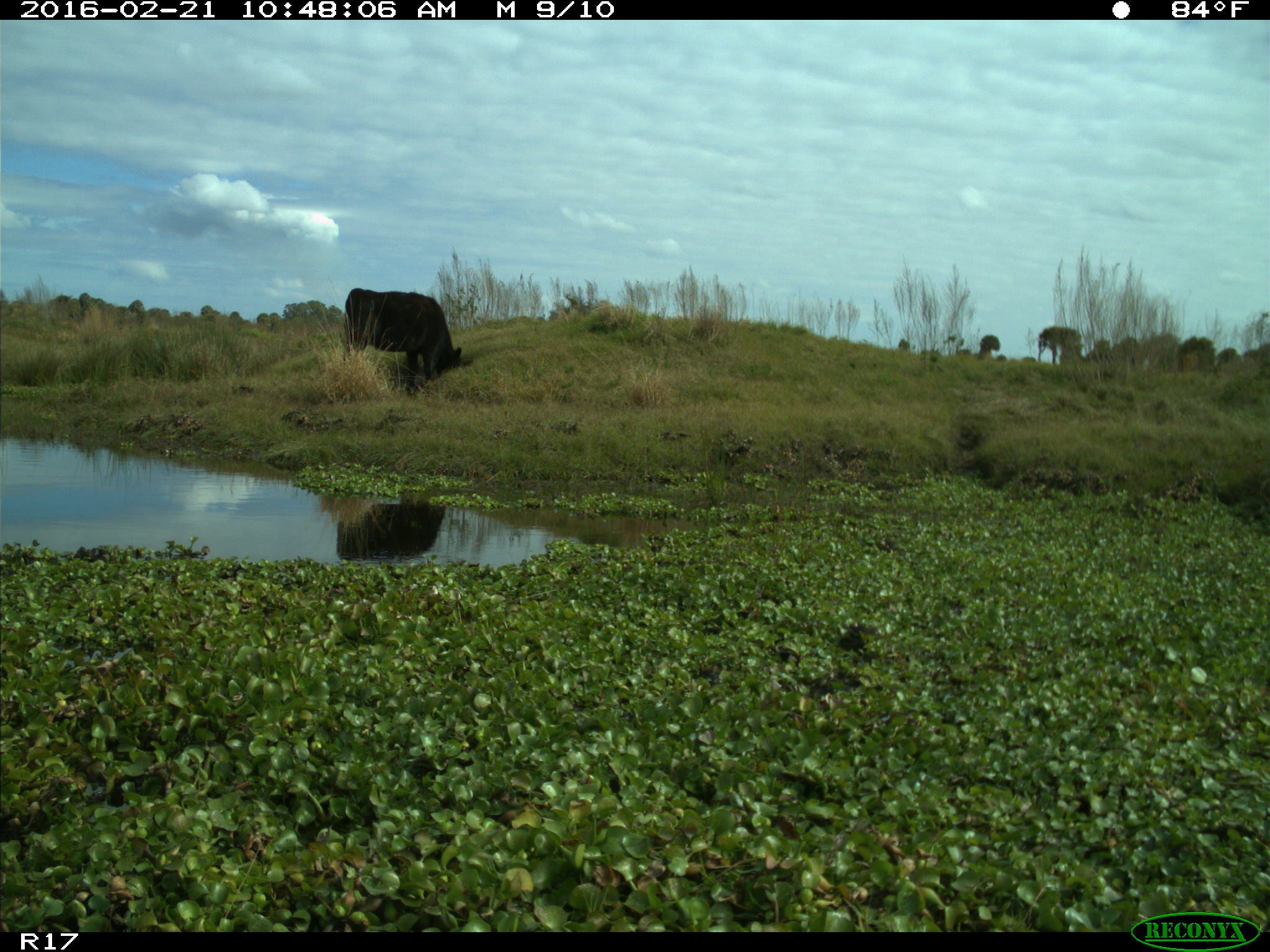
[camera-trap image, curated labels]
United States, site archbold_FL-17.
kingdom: Animalia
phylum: Chordata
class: Mammalia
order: Artiodactyla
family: Bovidae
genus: Bos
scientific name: Bos taurus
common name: domestic cow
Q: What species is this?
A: Bos taurus (domestic cow).